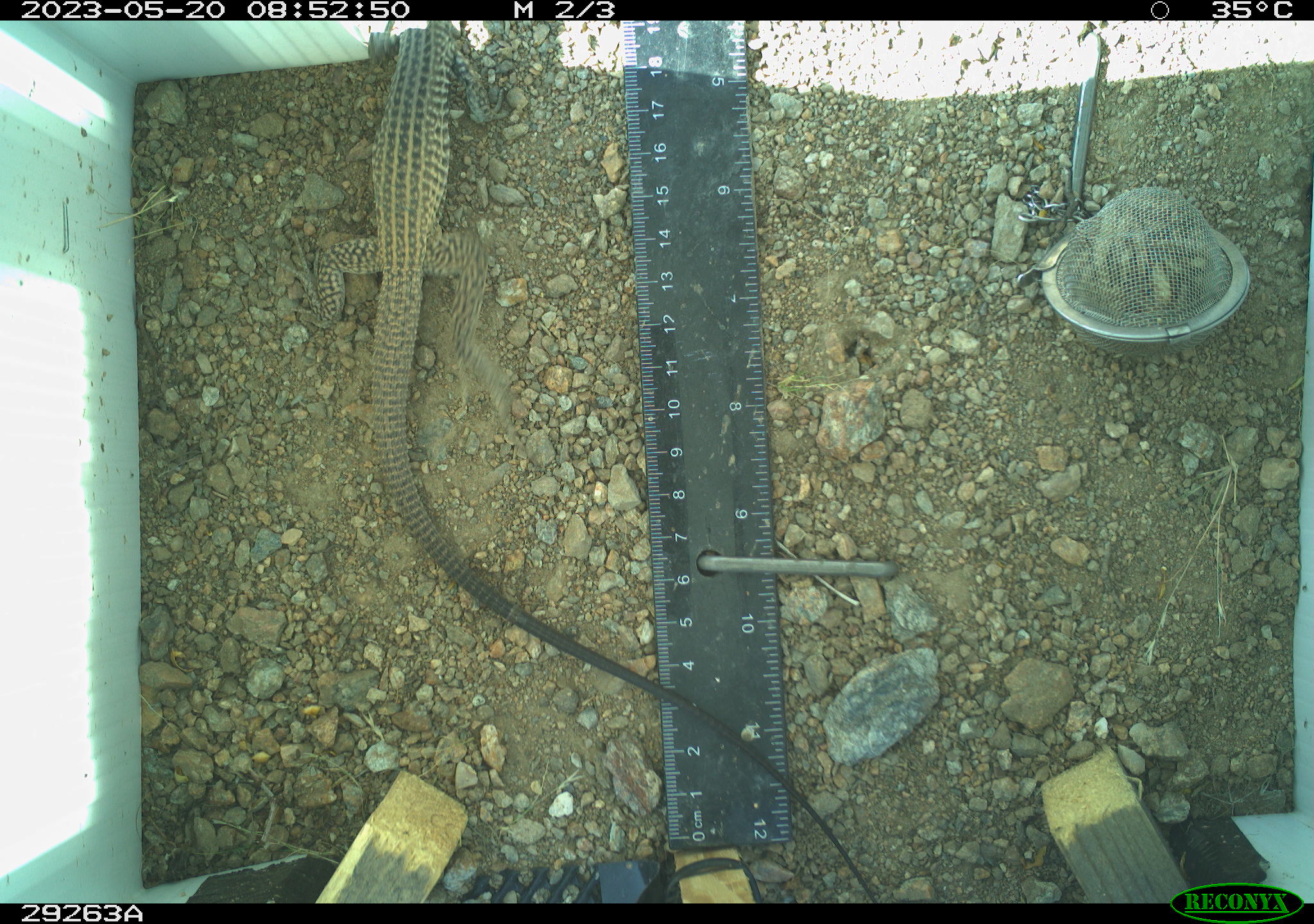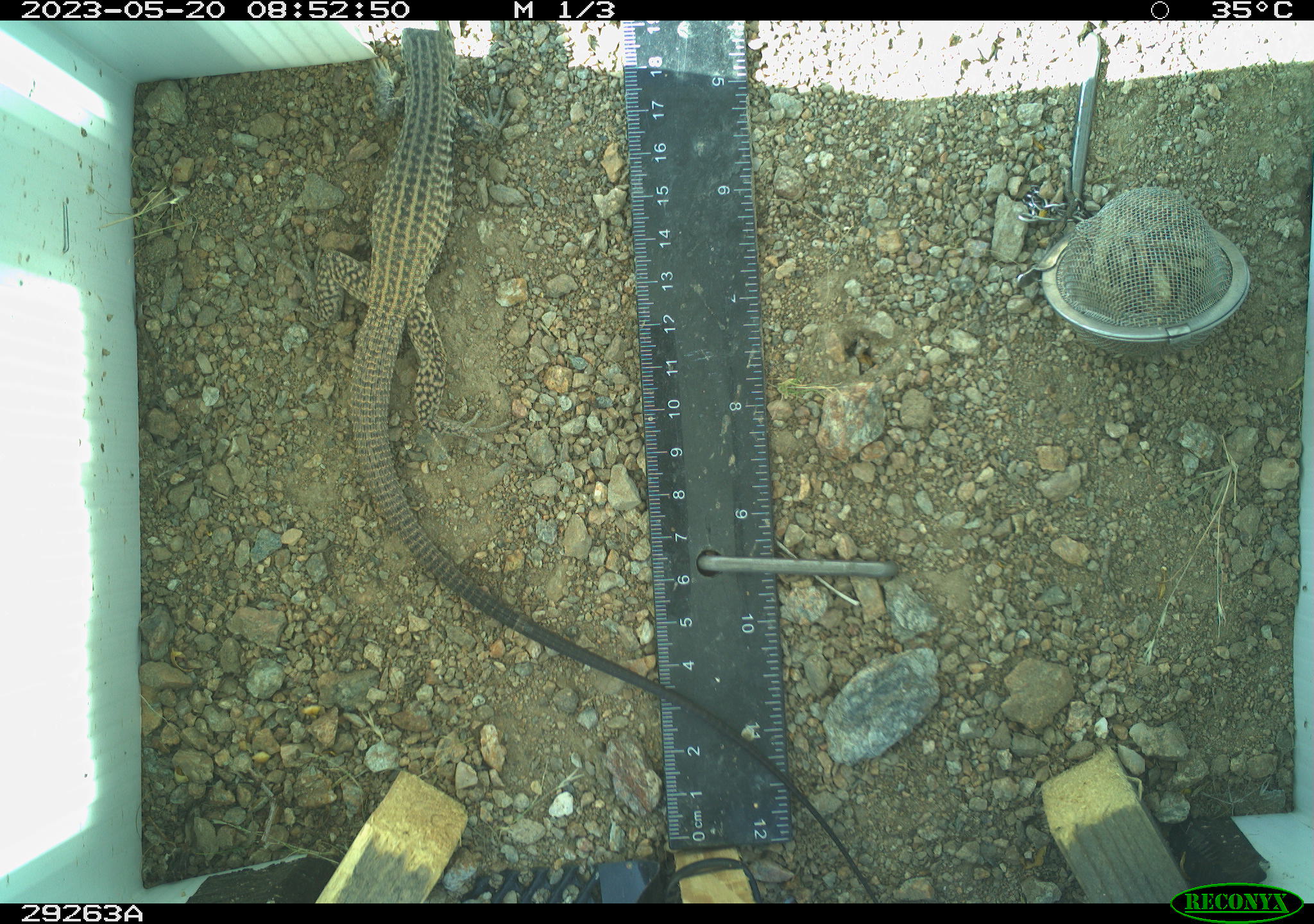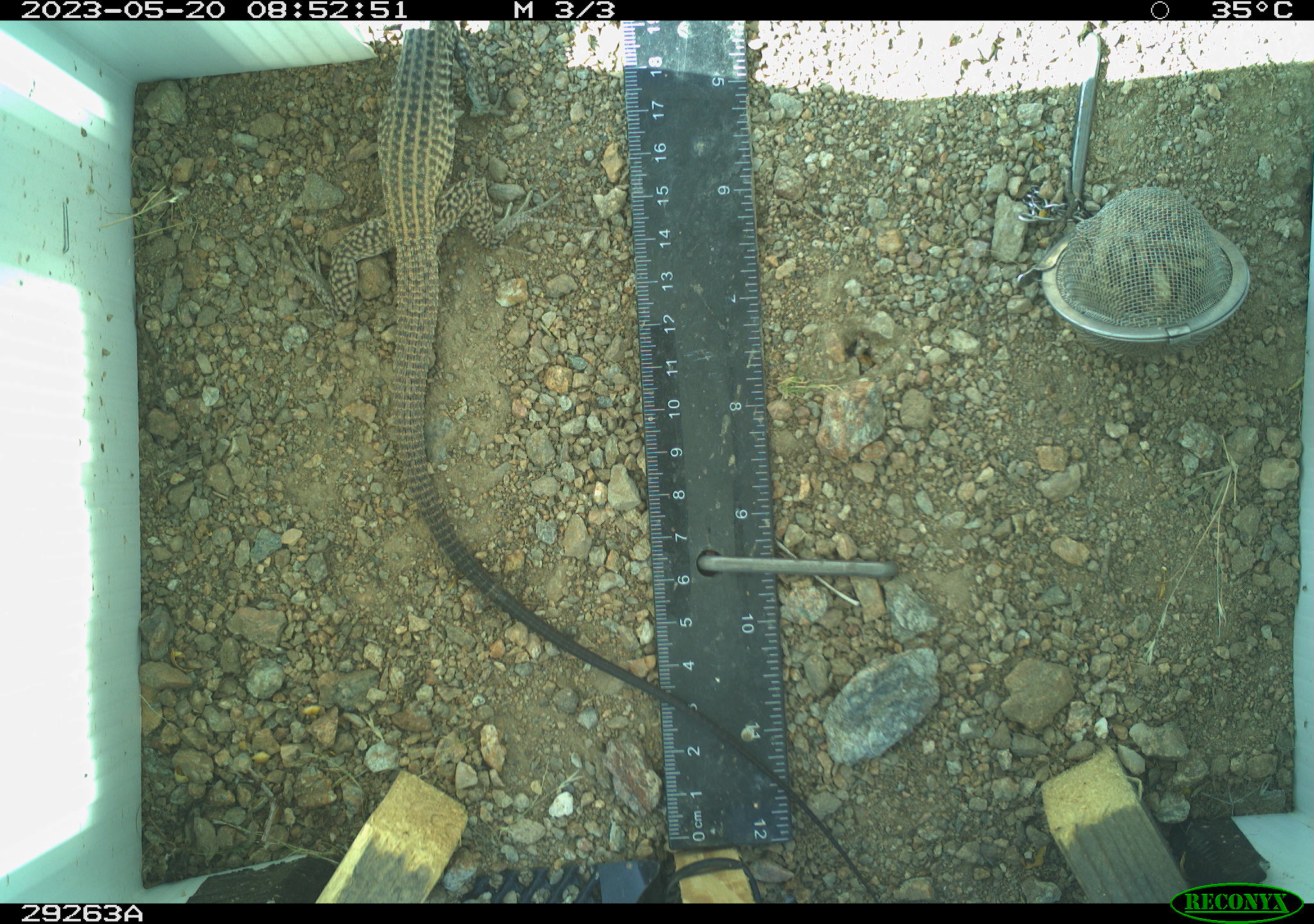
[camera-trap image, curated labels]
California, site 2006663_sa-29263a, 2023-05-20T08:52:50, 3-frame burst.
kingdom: Animalia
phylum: Chordata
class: Reptilia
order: Squamata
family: Teiidae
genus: Aspidoscelis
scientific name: Aspidoscelis tigris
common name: western whiptail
Western whiptail (Aspidoscelis tigris).